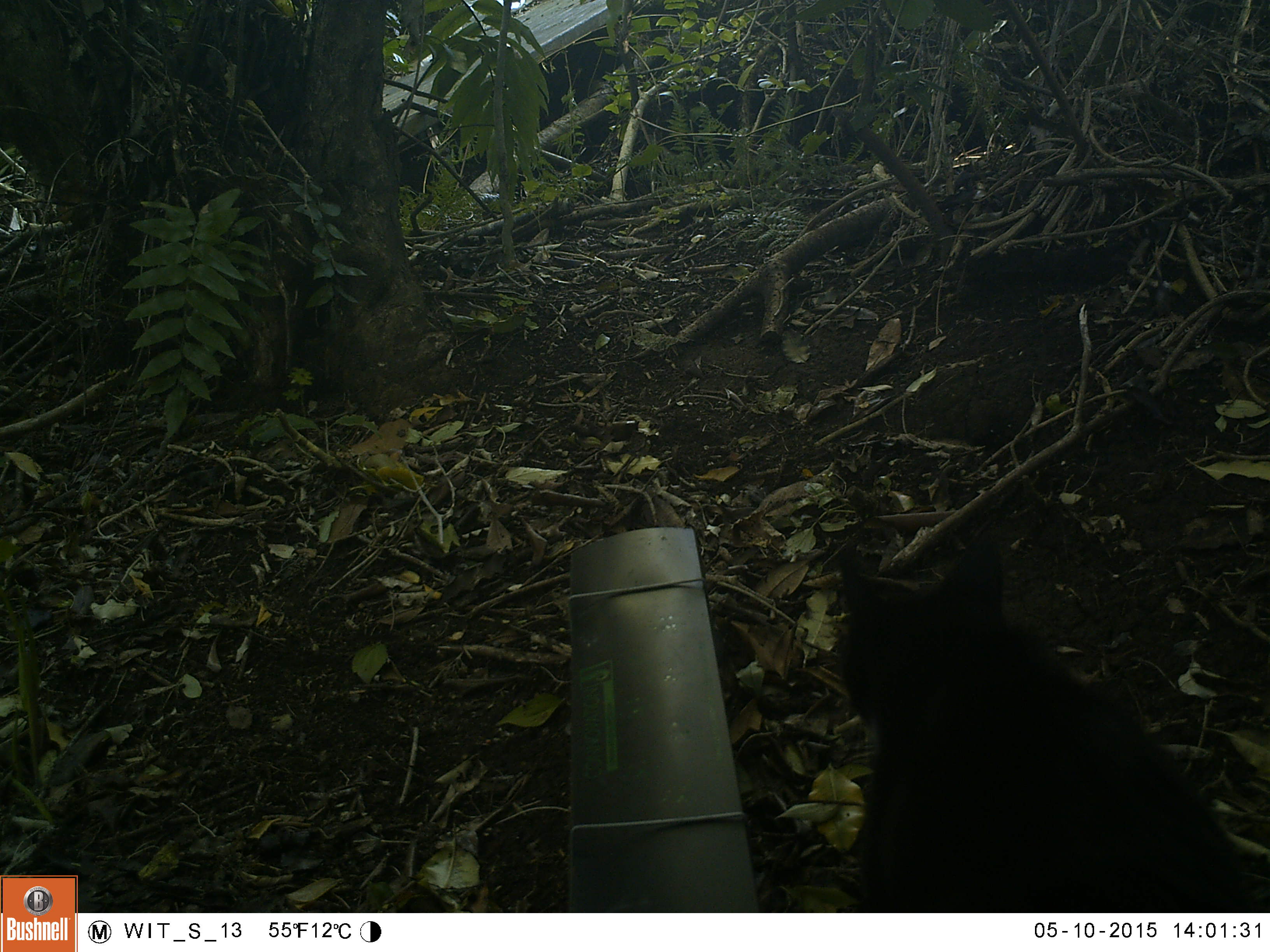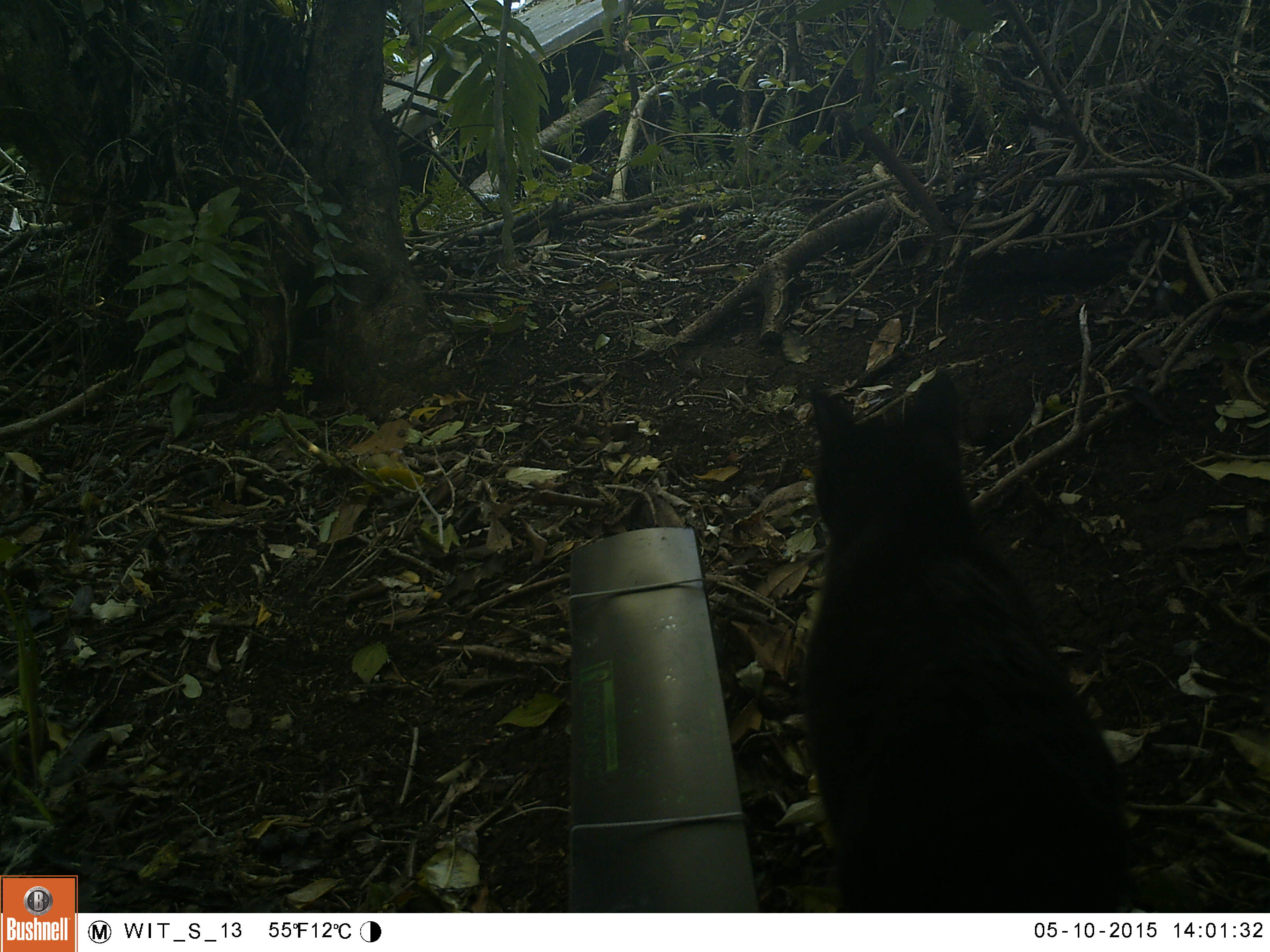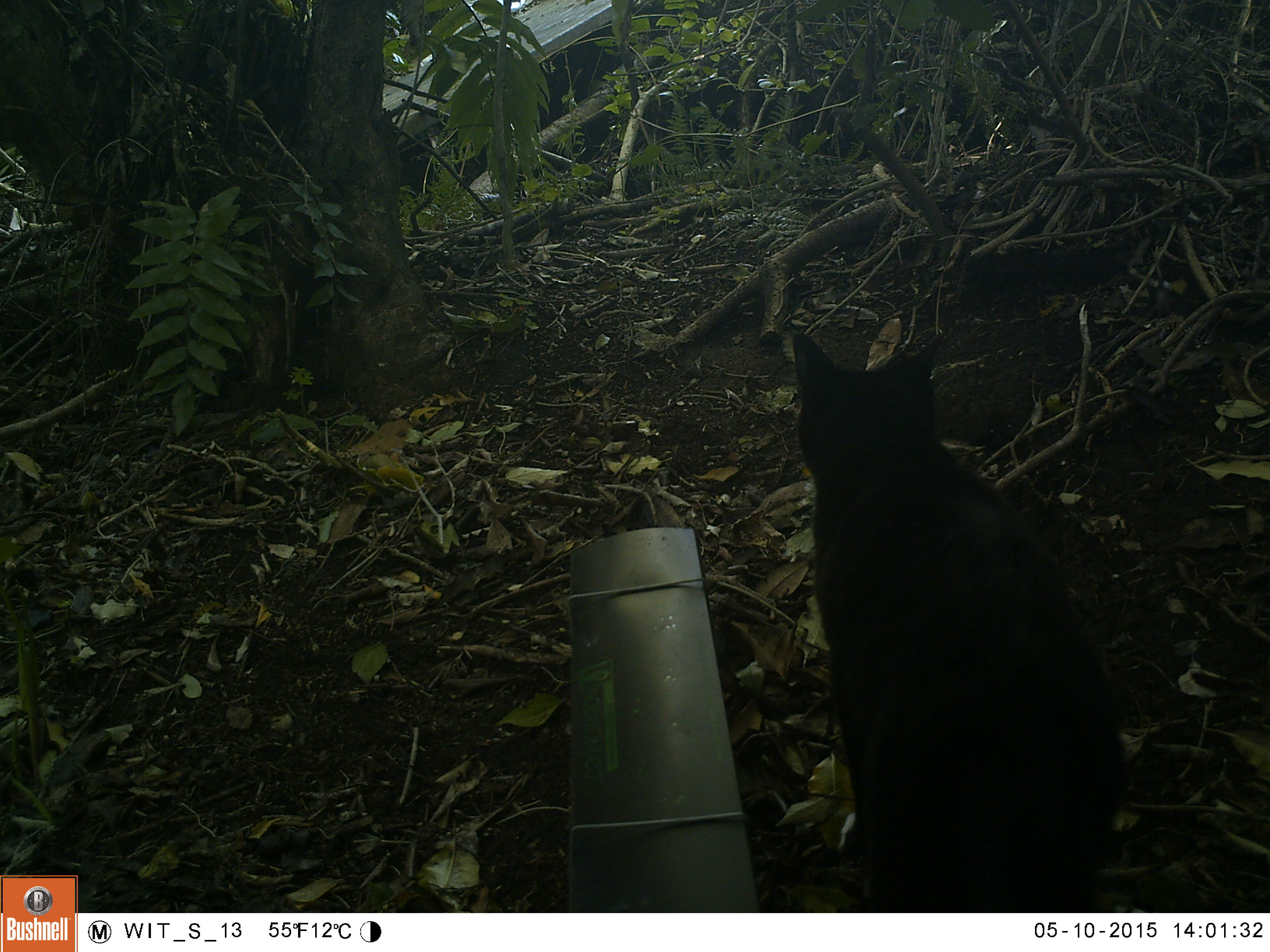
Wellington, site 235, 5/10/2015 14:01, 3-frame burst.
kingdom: Animalia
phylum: Chordata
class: Mammalia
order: Carnivora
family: Felidae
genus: Felis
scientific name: Felis catus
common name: cat